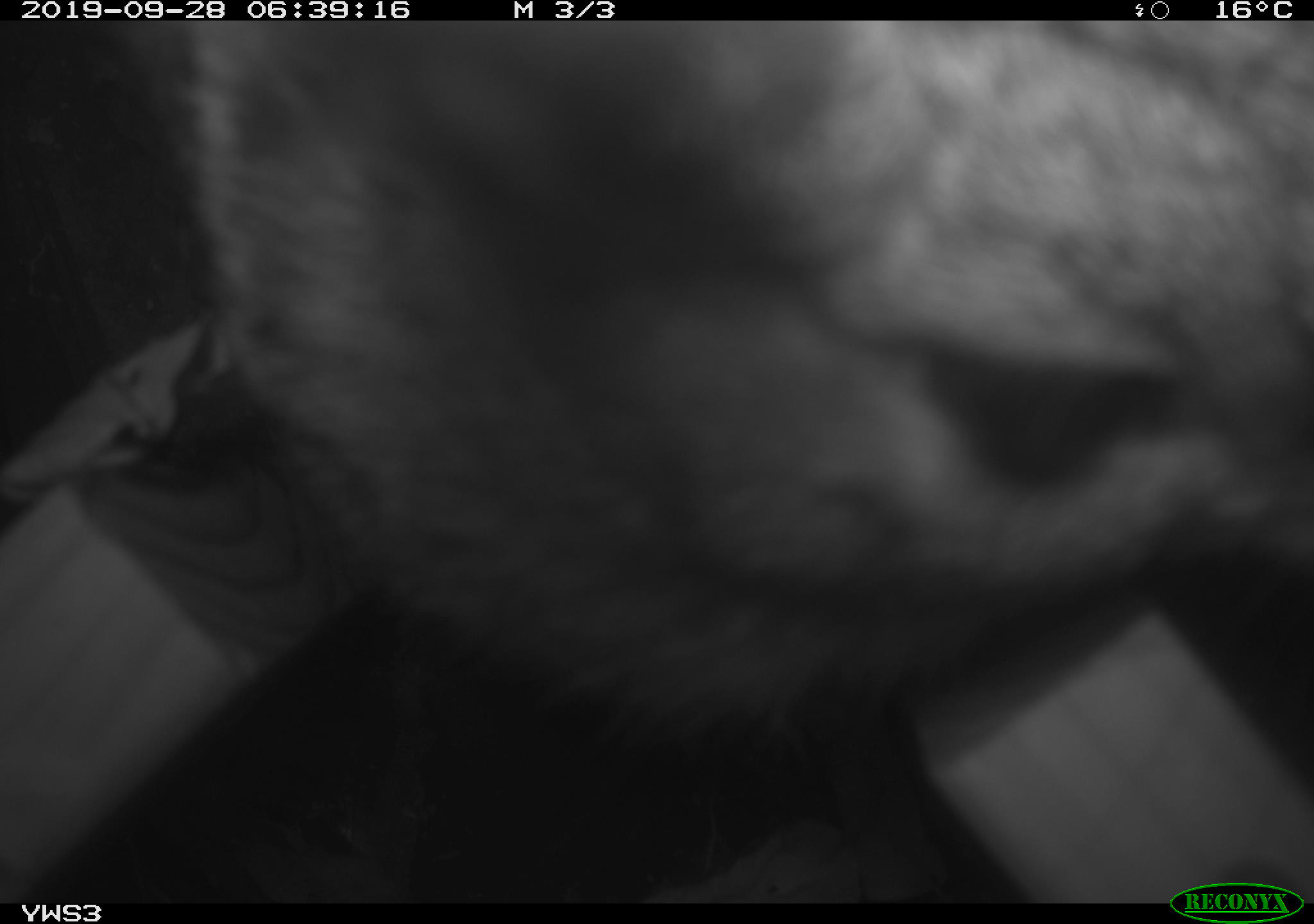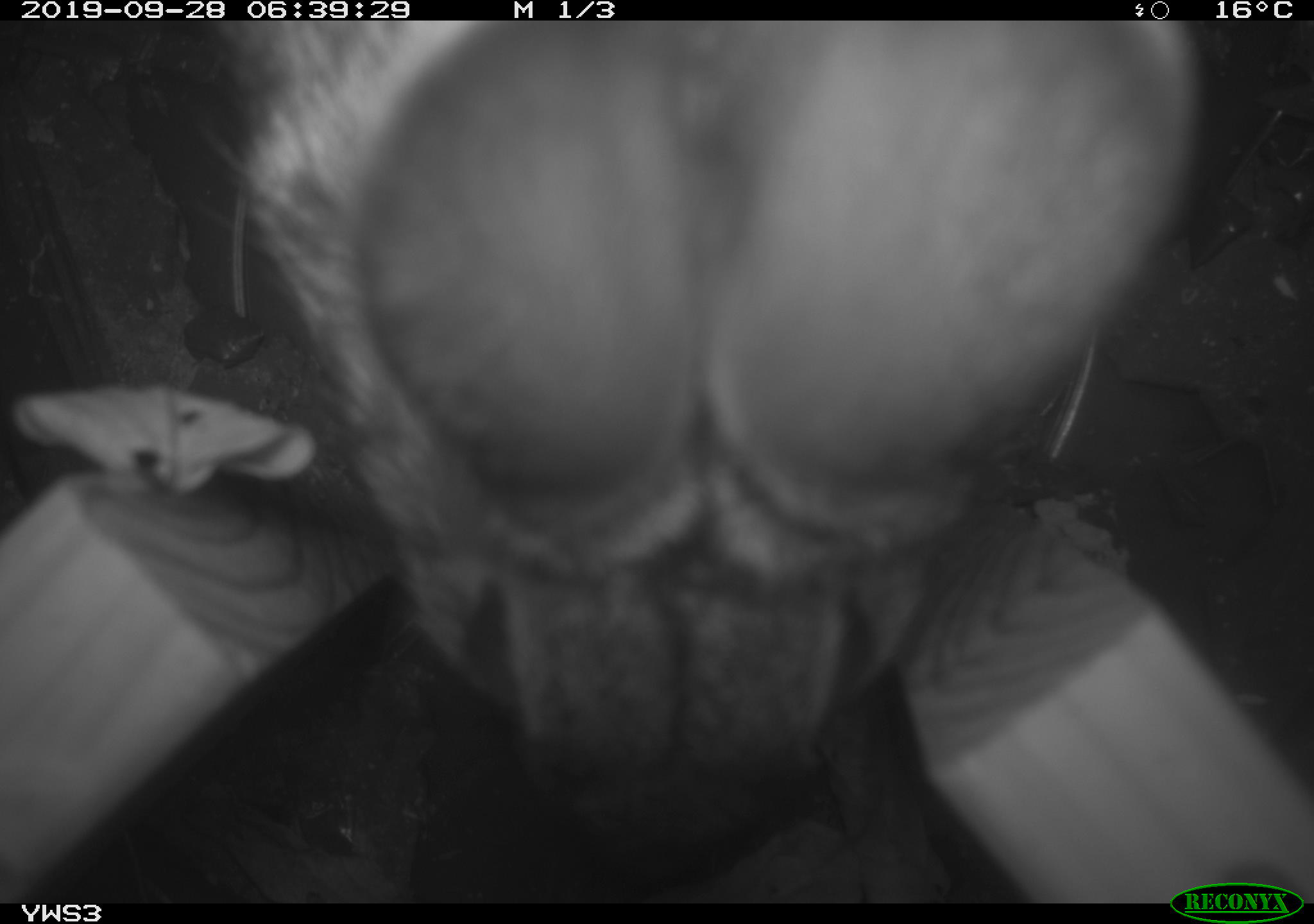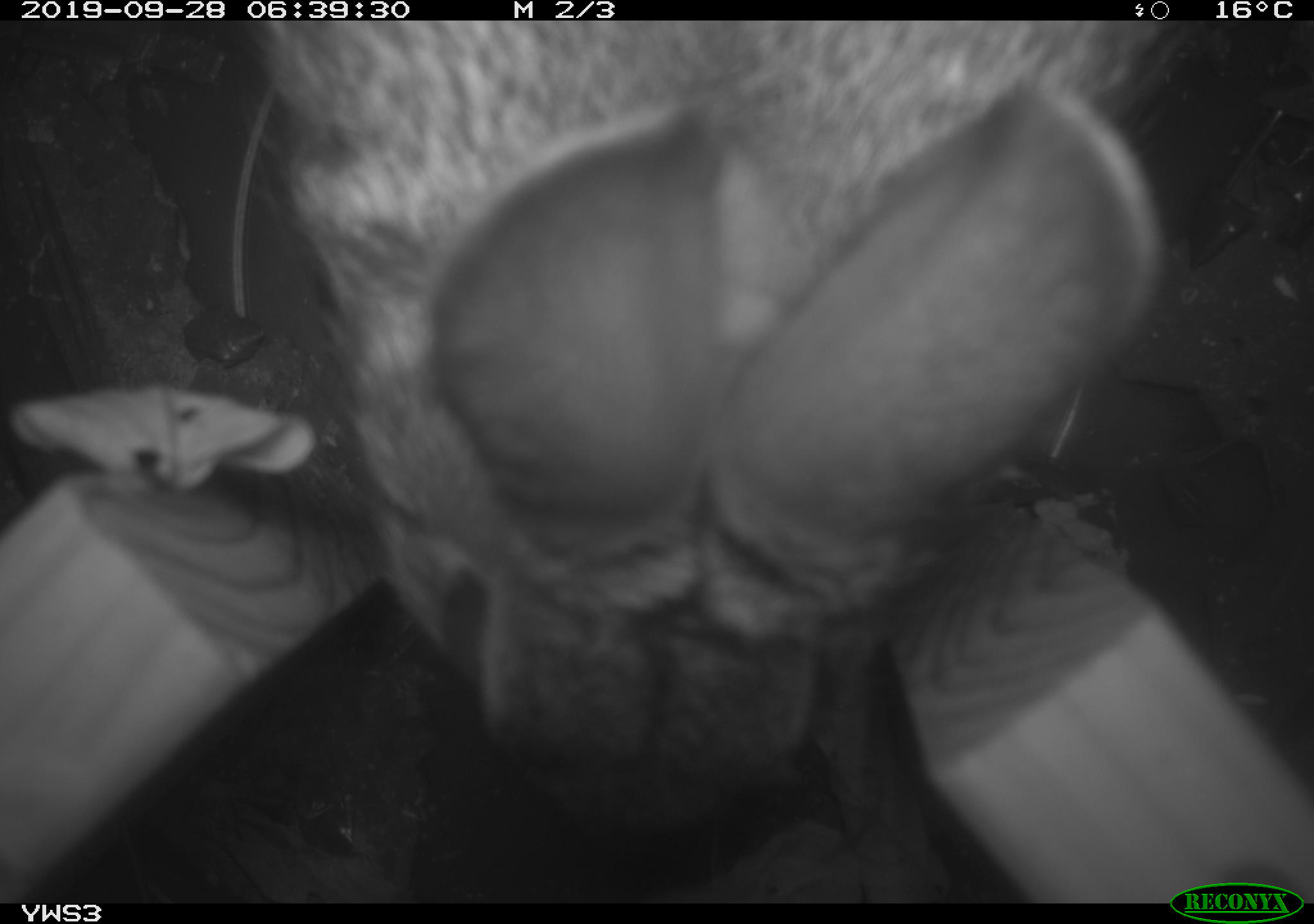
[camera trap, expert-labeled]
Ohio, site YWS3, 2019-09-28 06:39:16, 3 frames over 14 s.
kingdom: Animalia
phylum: Chordata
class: Mammalia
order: Lagomorpha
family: Leporidae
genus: Sylvilagus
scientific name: Sylvilagus floridanus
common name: eastern cottontail